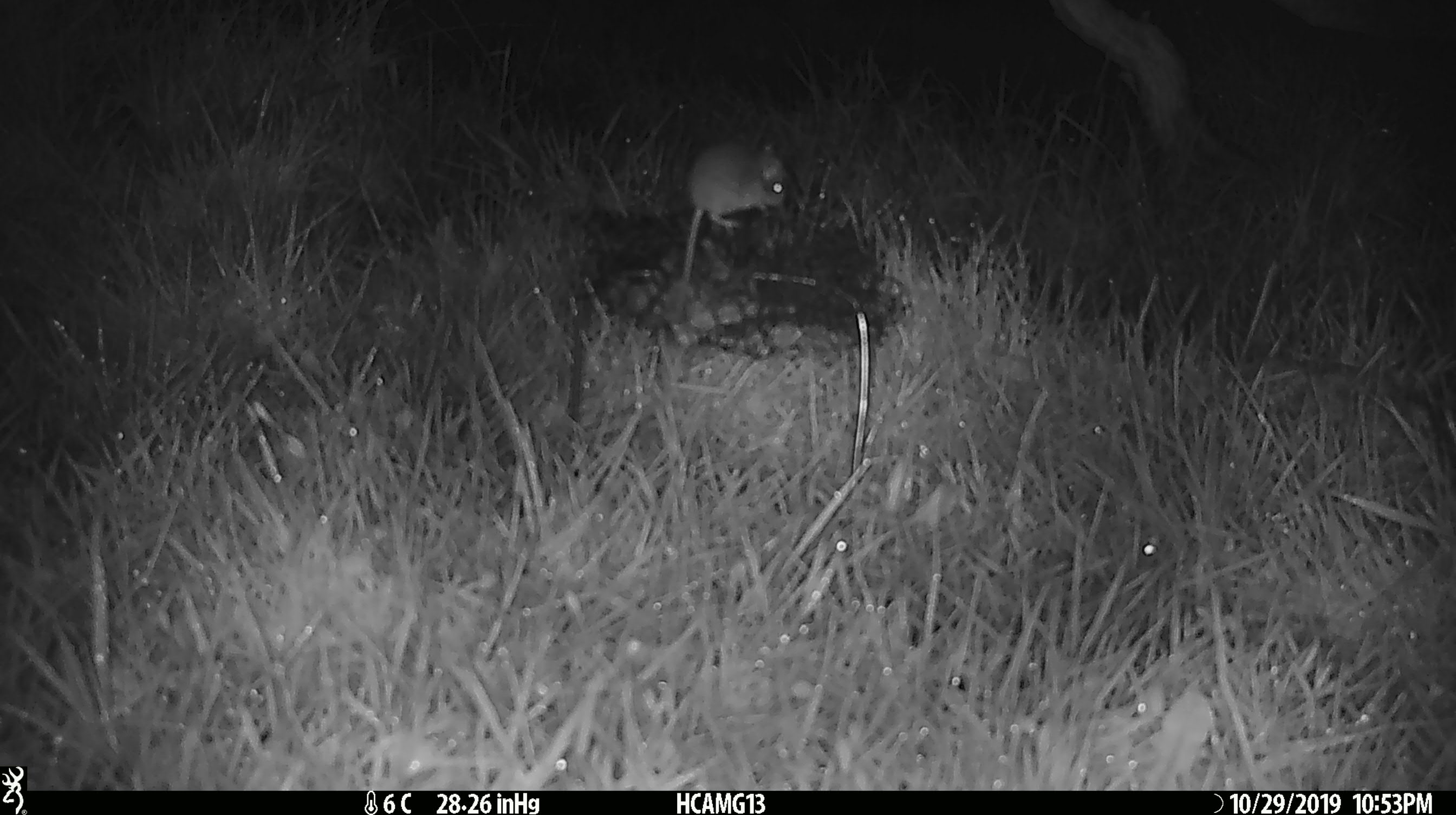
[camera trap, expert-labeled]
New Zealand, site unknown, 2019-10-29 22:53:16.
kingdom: Animalia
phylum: Chordata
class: Mammalia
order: Rodentia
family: Muridae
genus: Mus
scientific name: Mus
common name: mouse